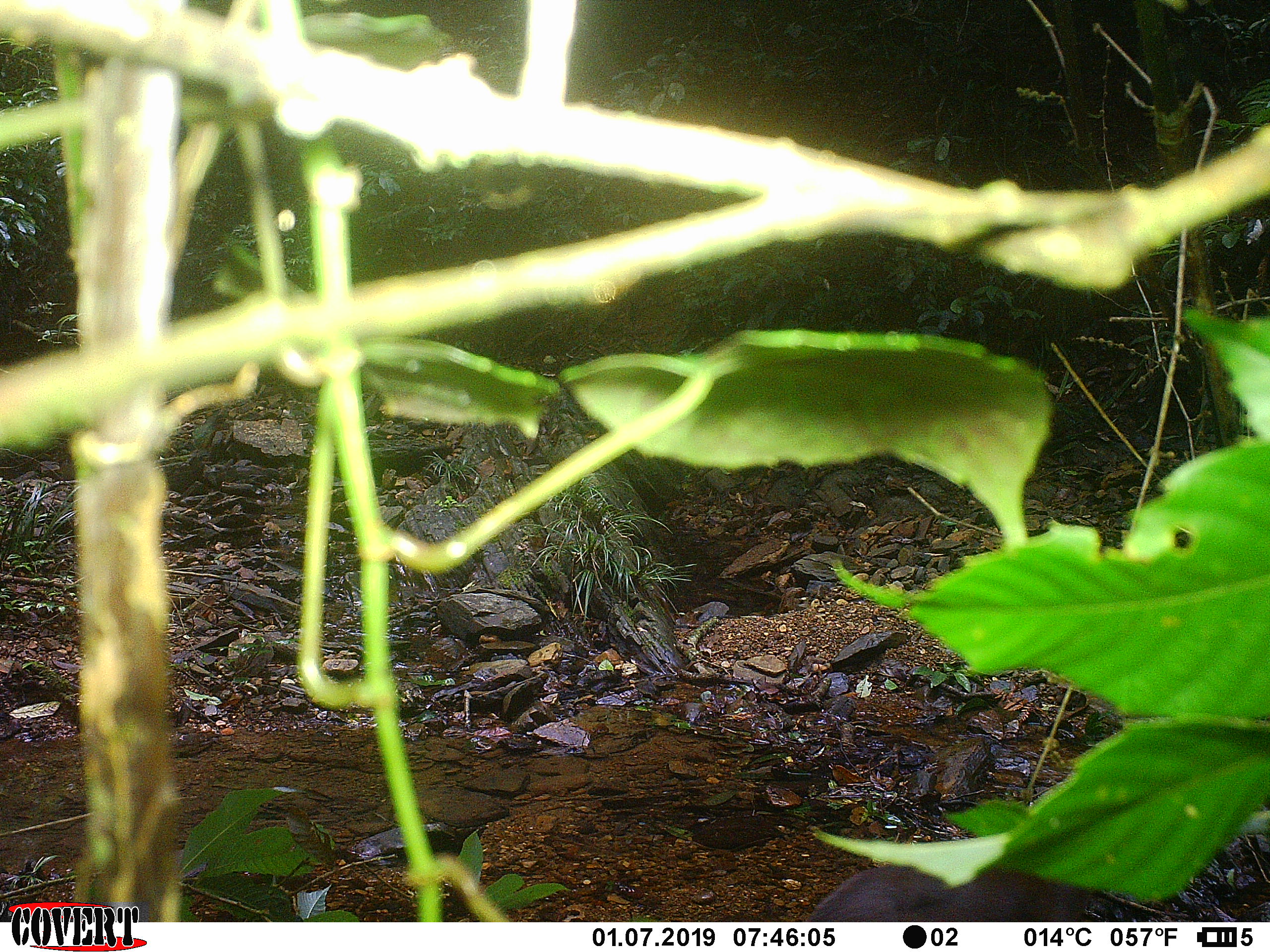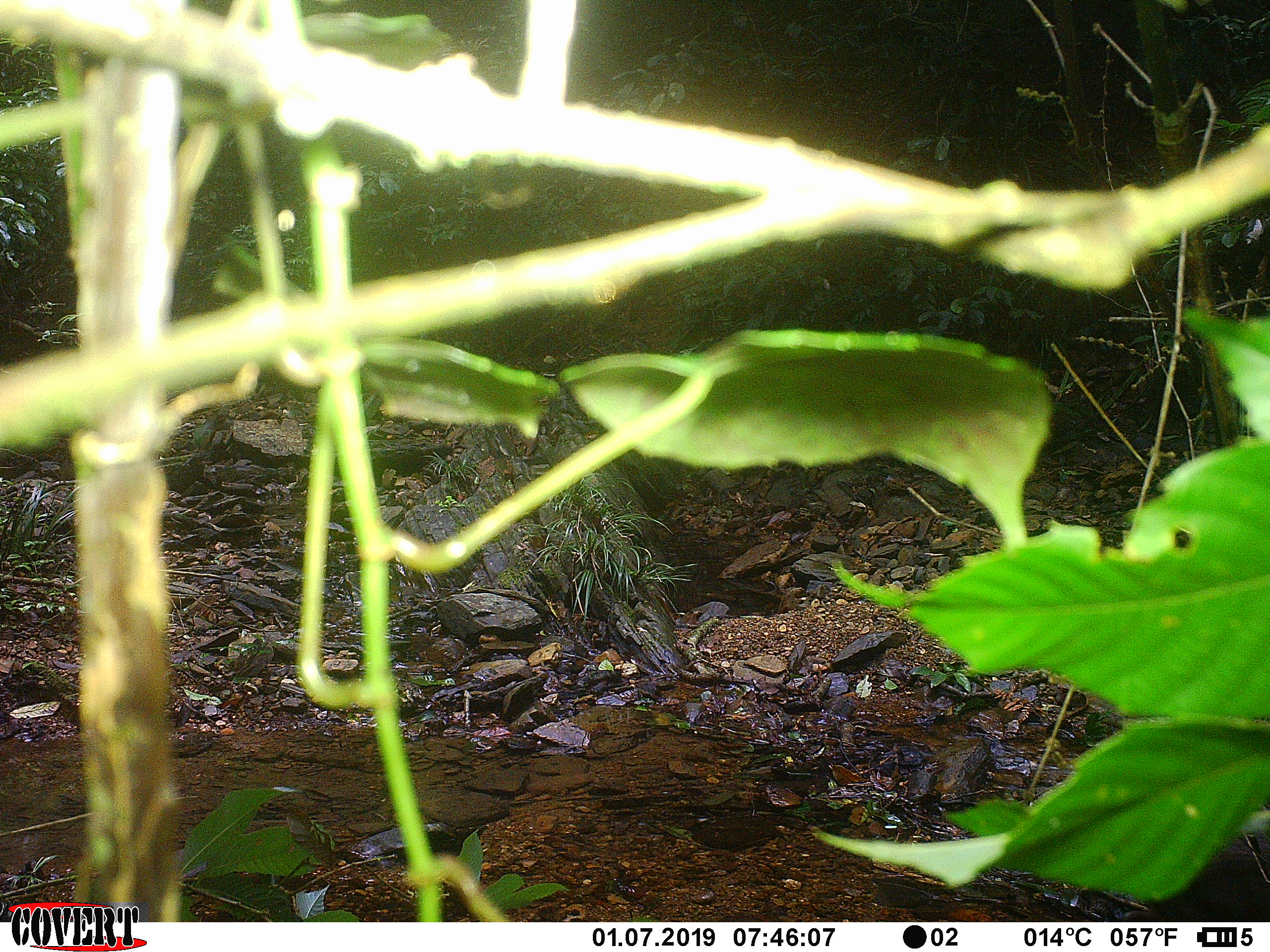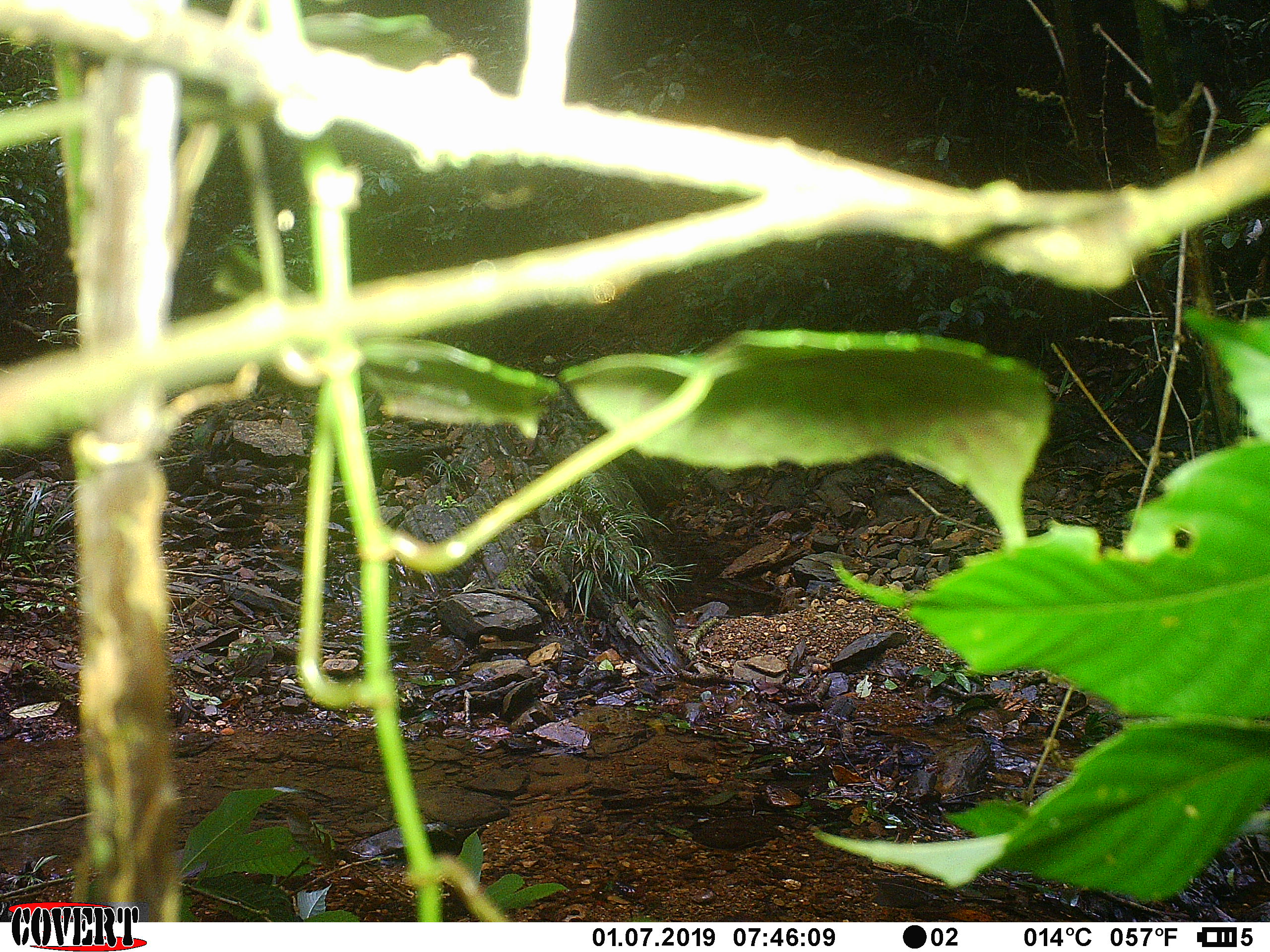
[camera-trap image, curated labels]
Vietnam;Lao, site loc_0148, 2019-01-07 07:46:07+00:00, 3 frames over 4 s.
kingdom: Animalia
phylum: Chordata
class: Mammalia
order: Artiodactyla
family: Cervidae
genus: Muntiacus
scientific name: Muntiacus rooseveltorum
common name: roosevelt's muntjac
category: roosevelts muntjac group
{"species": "roosevelts muntjac group (roosevelt's muntjac) (Muntiacus rooseveltorum)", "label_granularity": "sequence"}